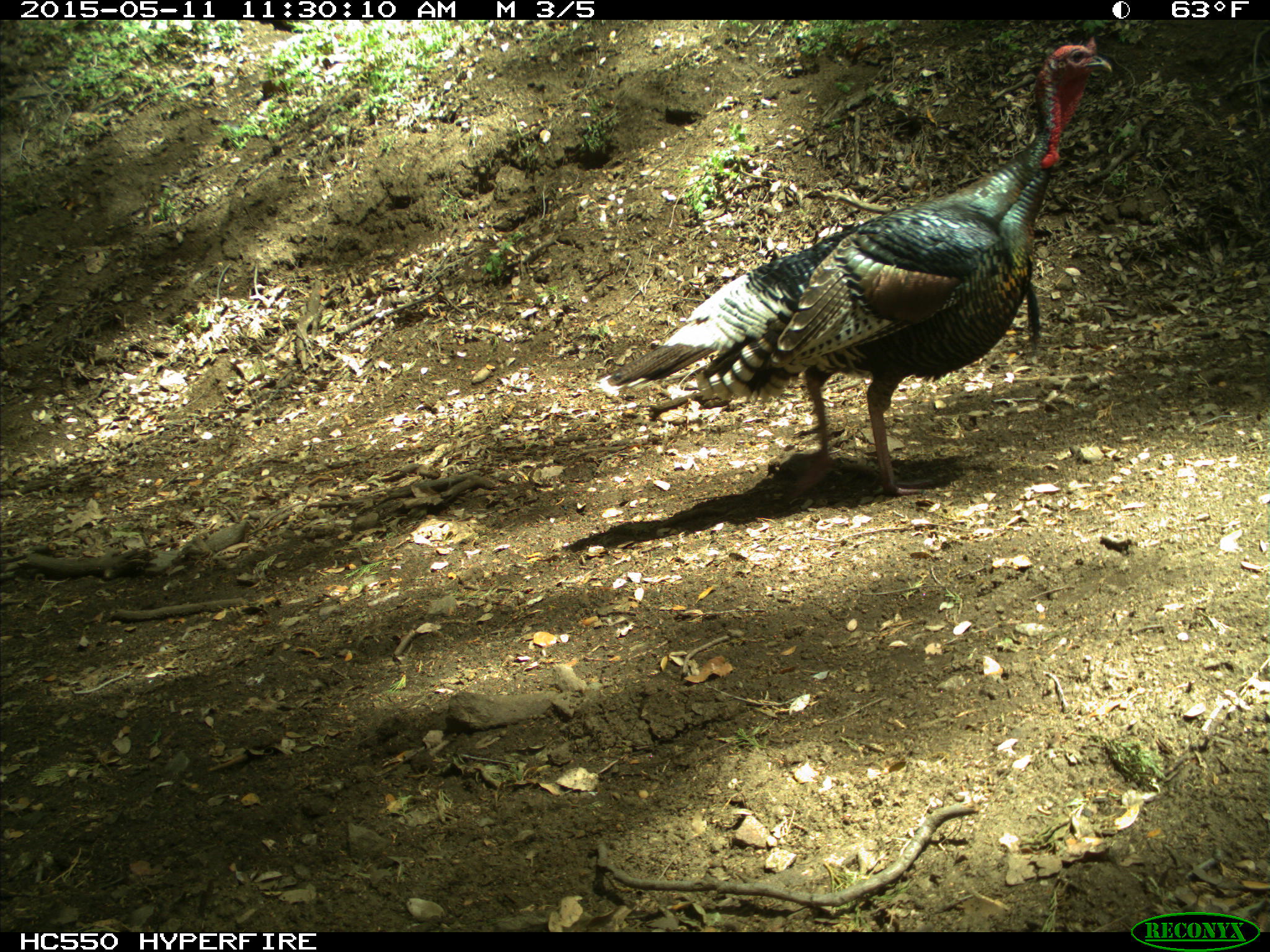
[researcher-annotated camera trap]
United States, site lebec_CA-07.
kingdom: Animalia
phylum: Chordata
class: Aves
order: Galliformes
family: Phasianidae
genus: Meleagris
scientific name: Meleagris gallopavo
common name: wild turkey